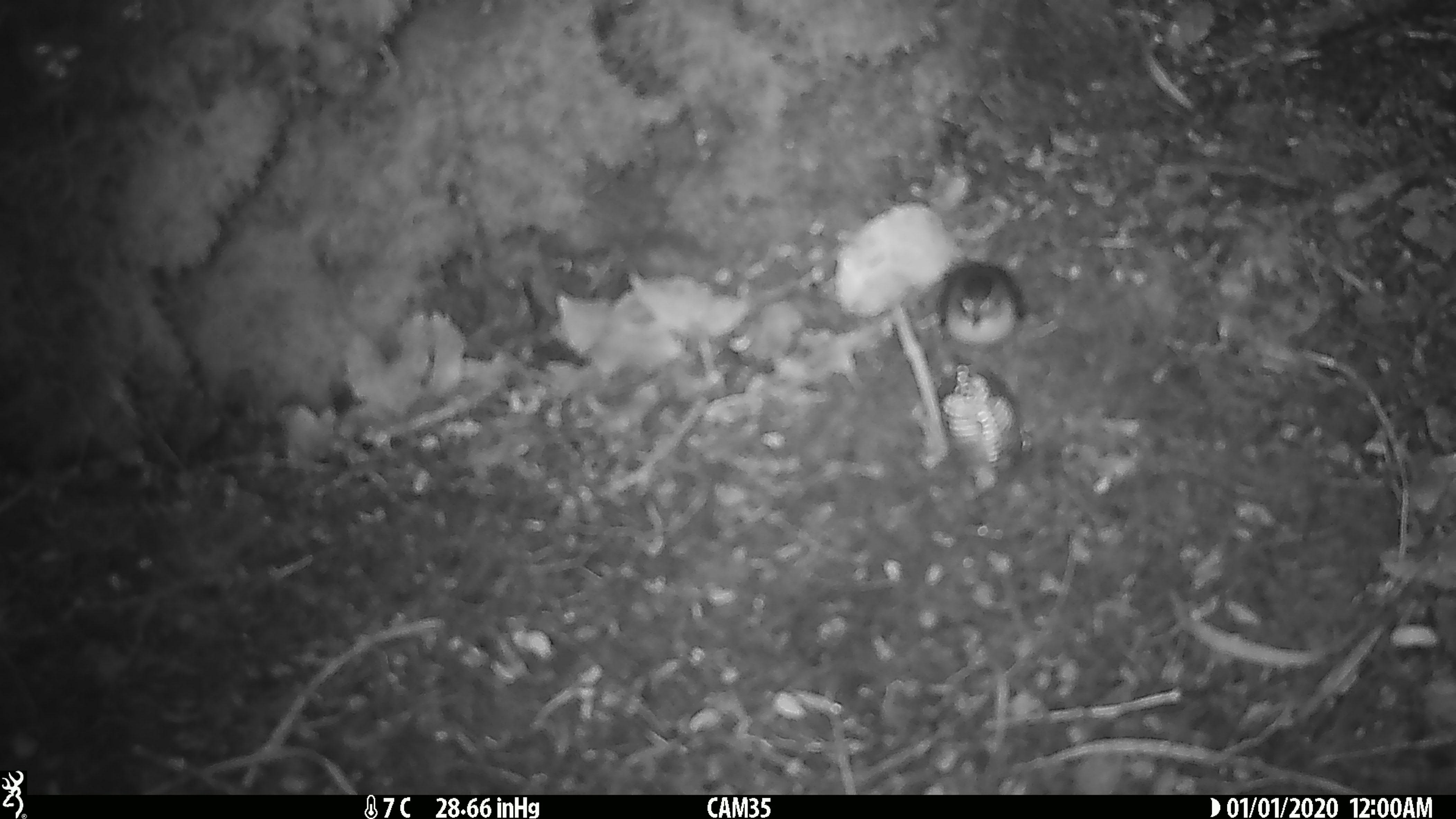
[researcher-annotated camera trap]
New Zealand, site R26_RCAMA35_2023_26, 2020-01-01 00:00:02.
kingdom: Animalia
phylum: Chordata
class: Aves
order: Passeriformes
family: Acanthisittidae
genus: Acanthisitta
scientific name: Acanthisitta chloris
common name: rifleman